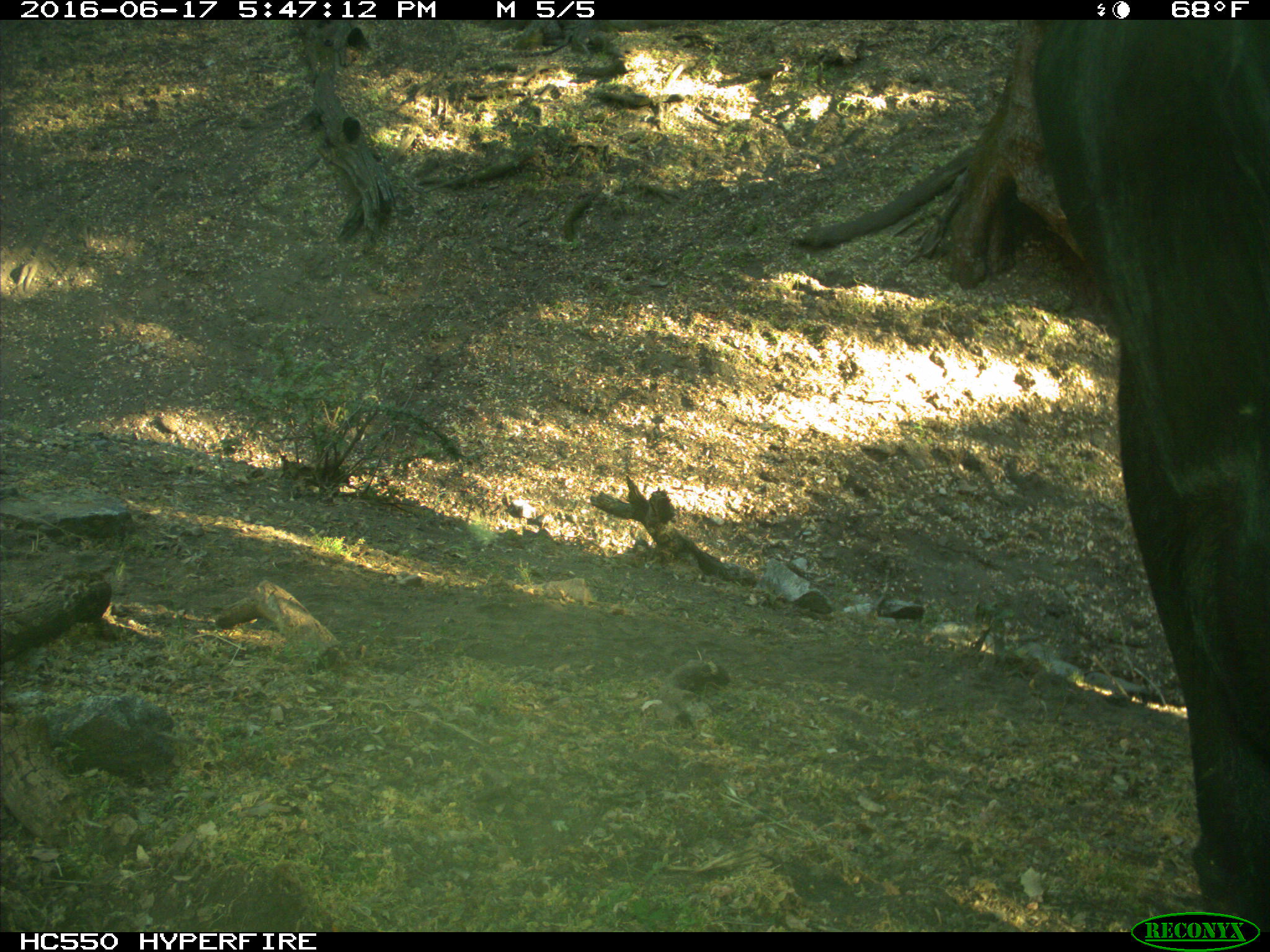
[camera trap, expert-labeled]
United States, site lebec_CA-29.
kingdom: Animalia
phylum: Chordata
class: Mammalia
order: Artiodactyla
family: Bovidae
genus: Bos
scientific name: Bos taurus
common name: domestic cow